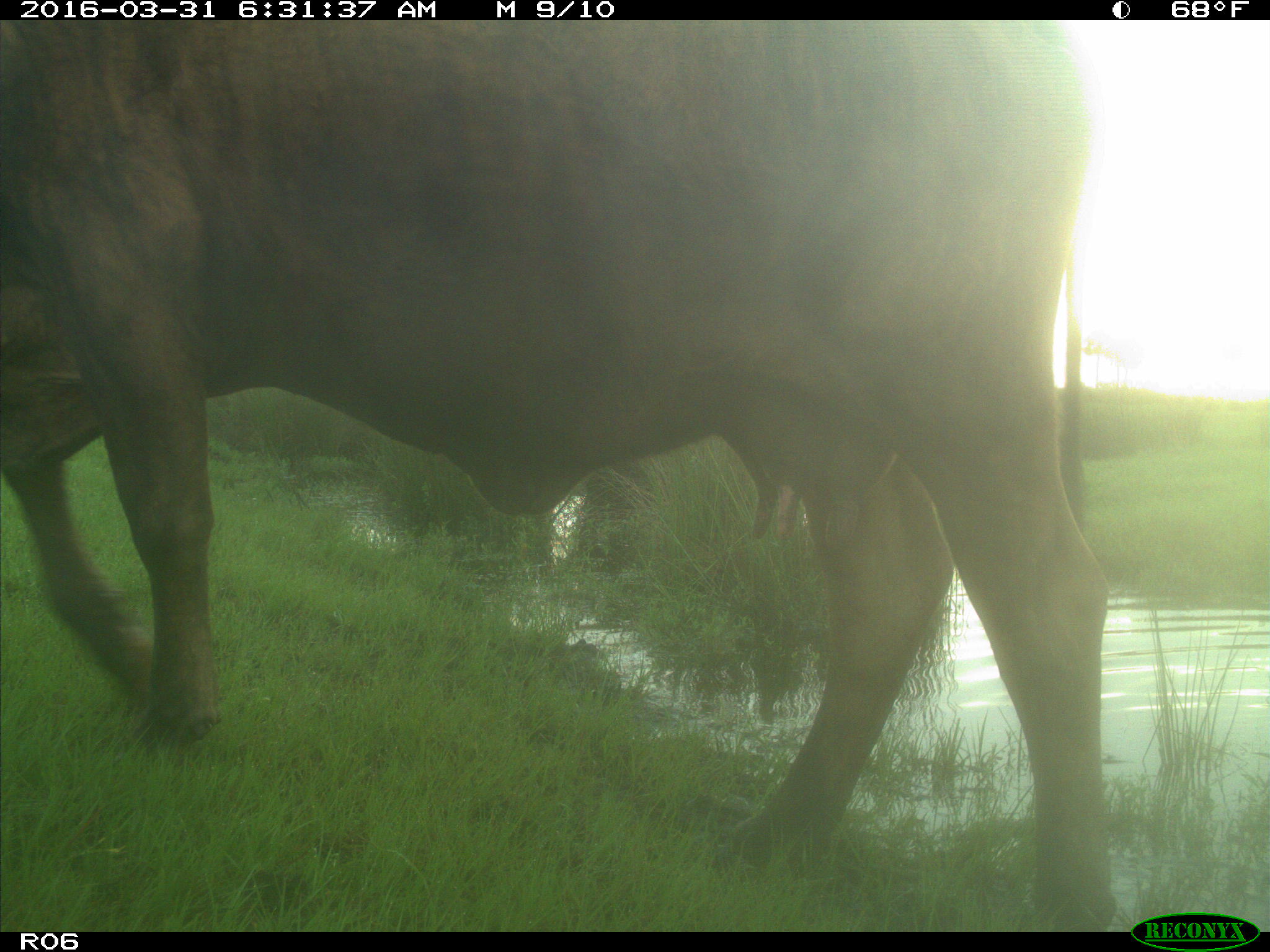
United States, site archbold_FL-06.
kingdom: Animalia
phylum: Chordata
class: Mammalia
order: Artiodactyla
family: Bovidae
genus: Bos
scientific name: Bos taurus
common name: domestic cow